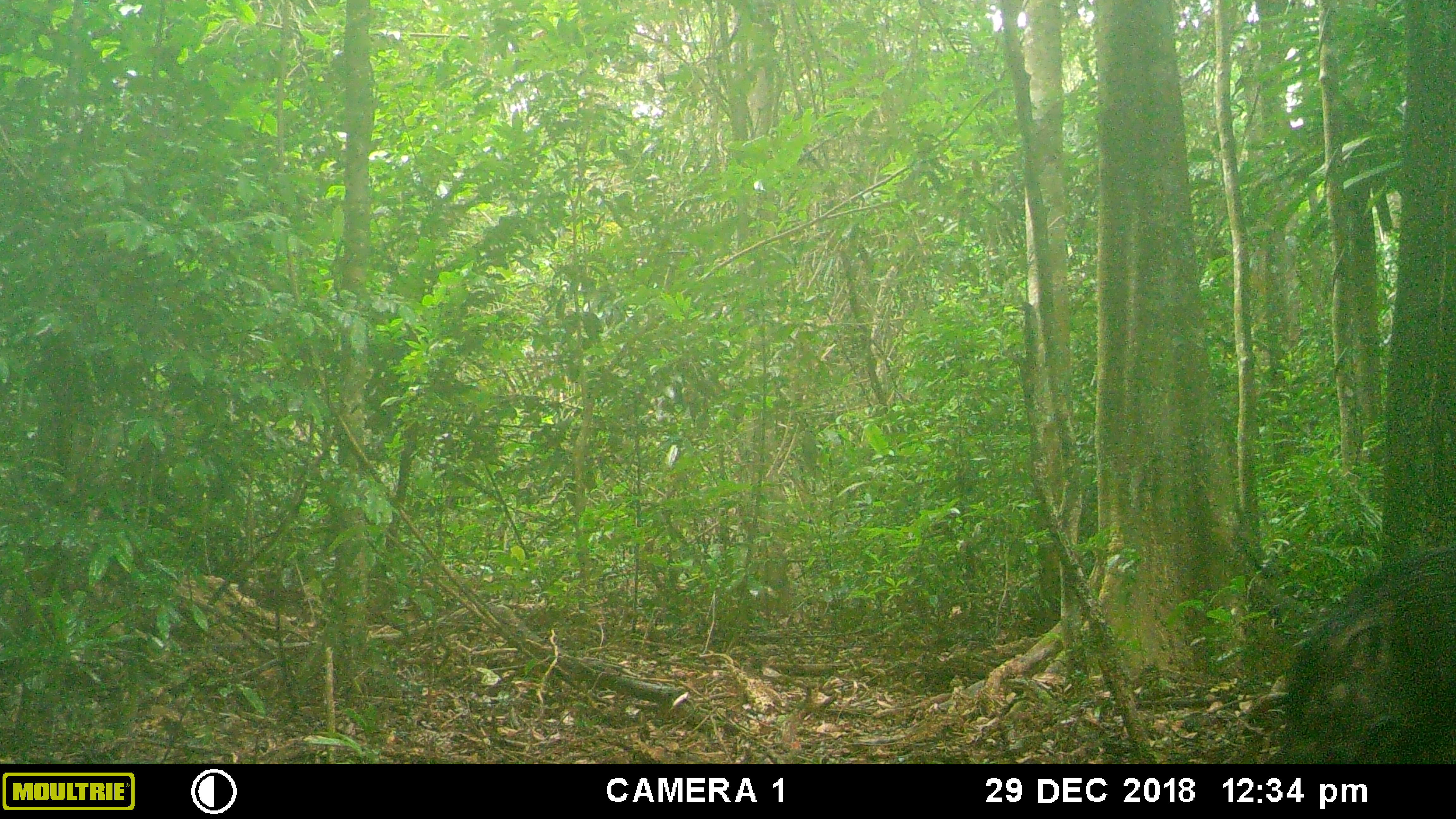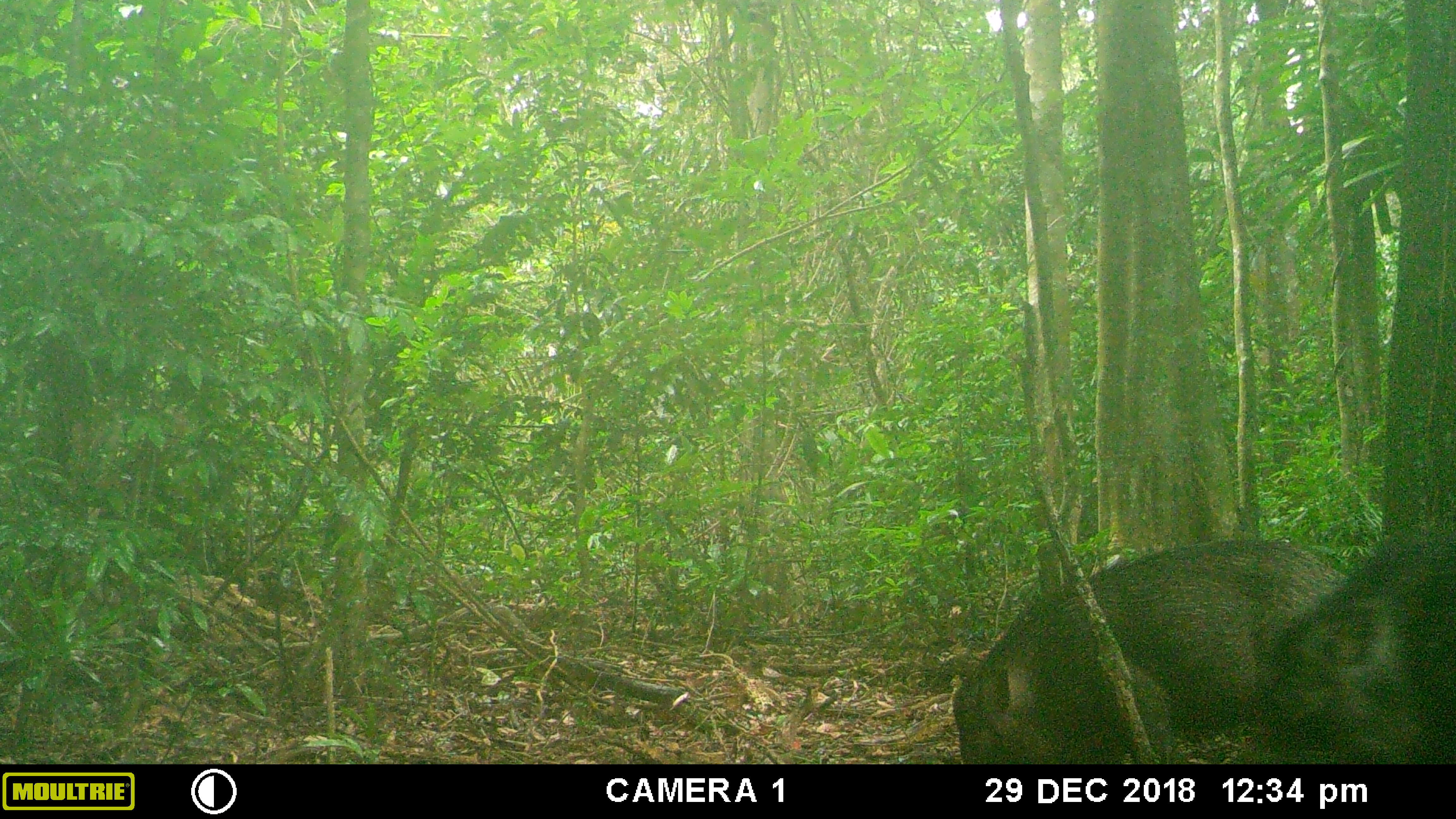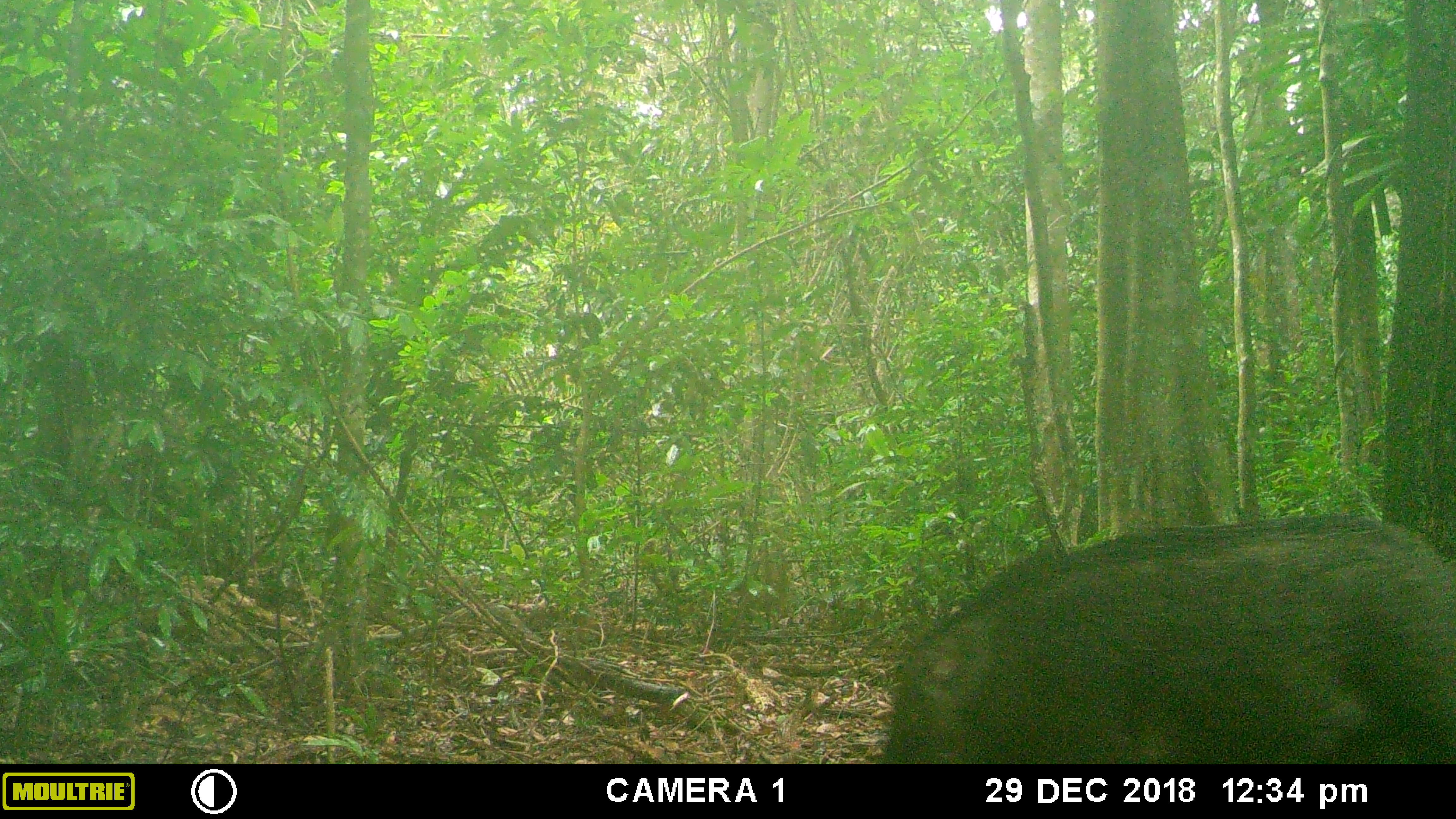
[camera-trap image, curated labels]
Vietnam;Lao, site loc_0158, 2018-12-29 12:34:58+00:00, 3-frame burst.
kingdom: Animalia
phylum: Chordata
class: Mammalia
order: Artiodactyla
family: Suidae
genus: Sus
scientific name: Sus scrofa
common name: eurasian wild pig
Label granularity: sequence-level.